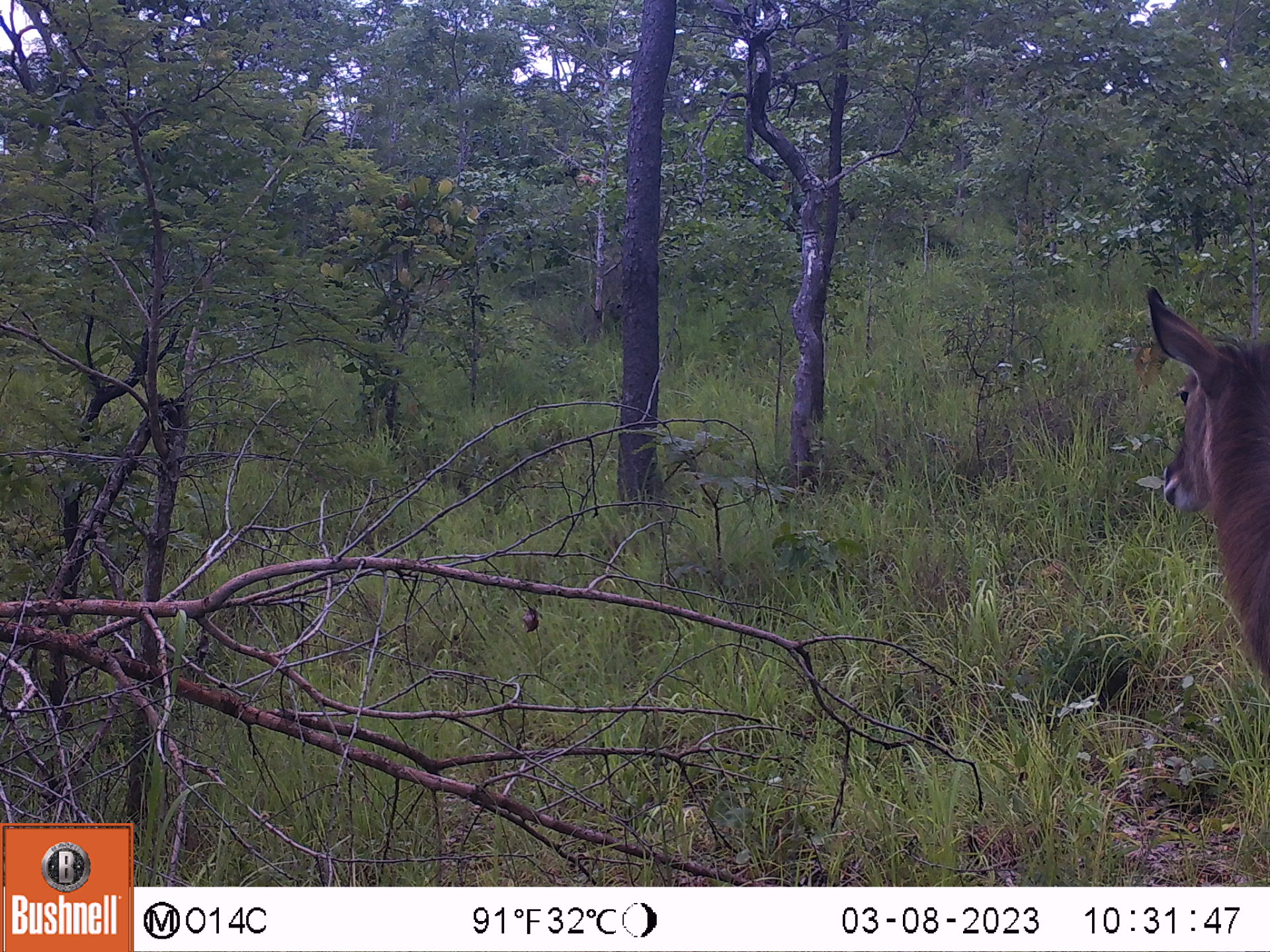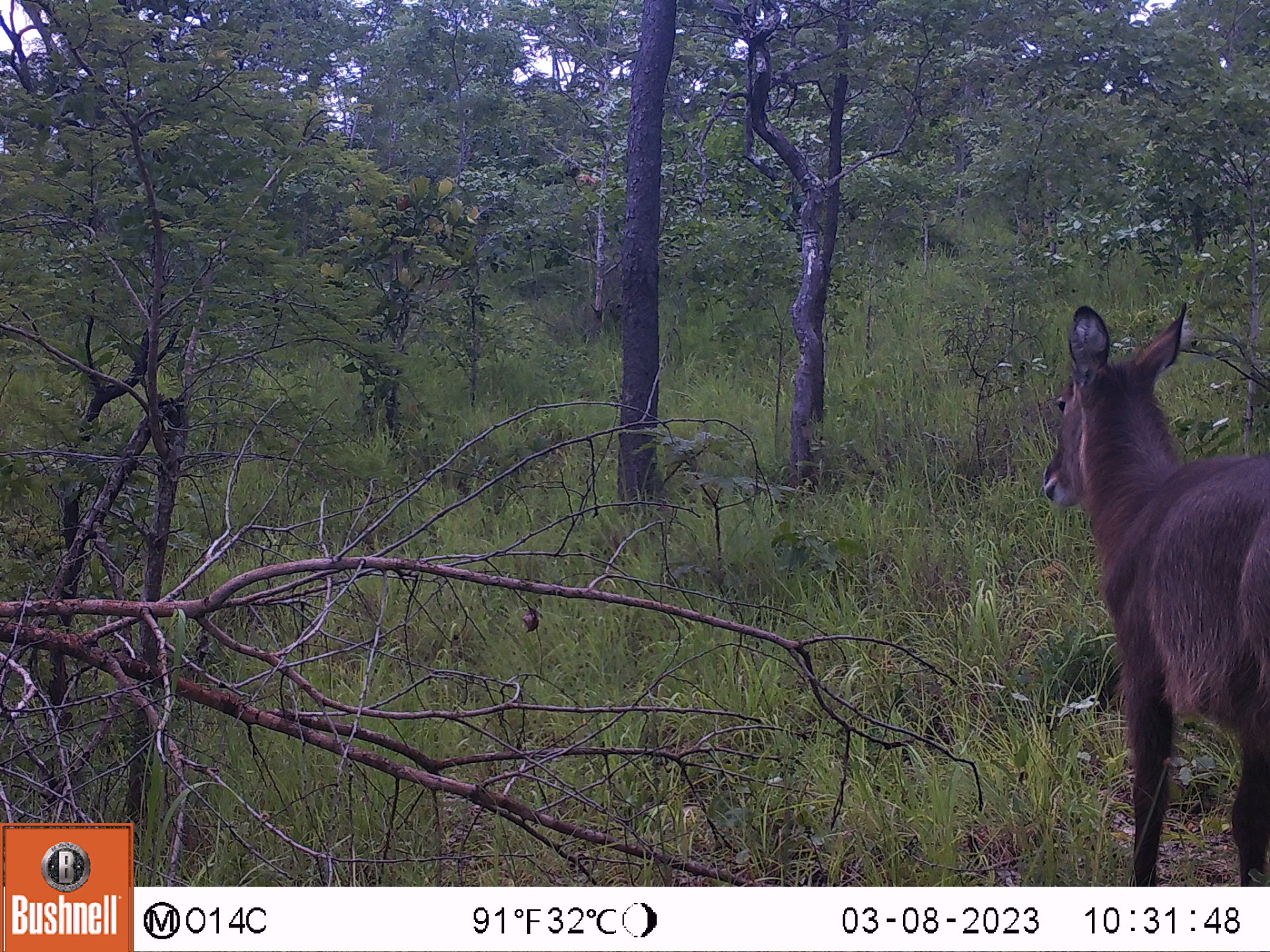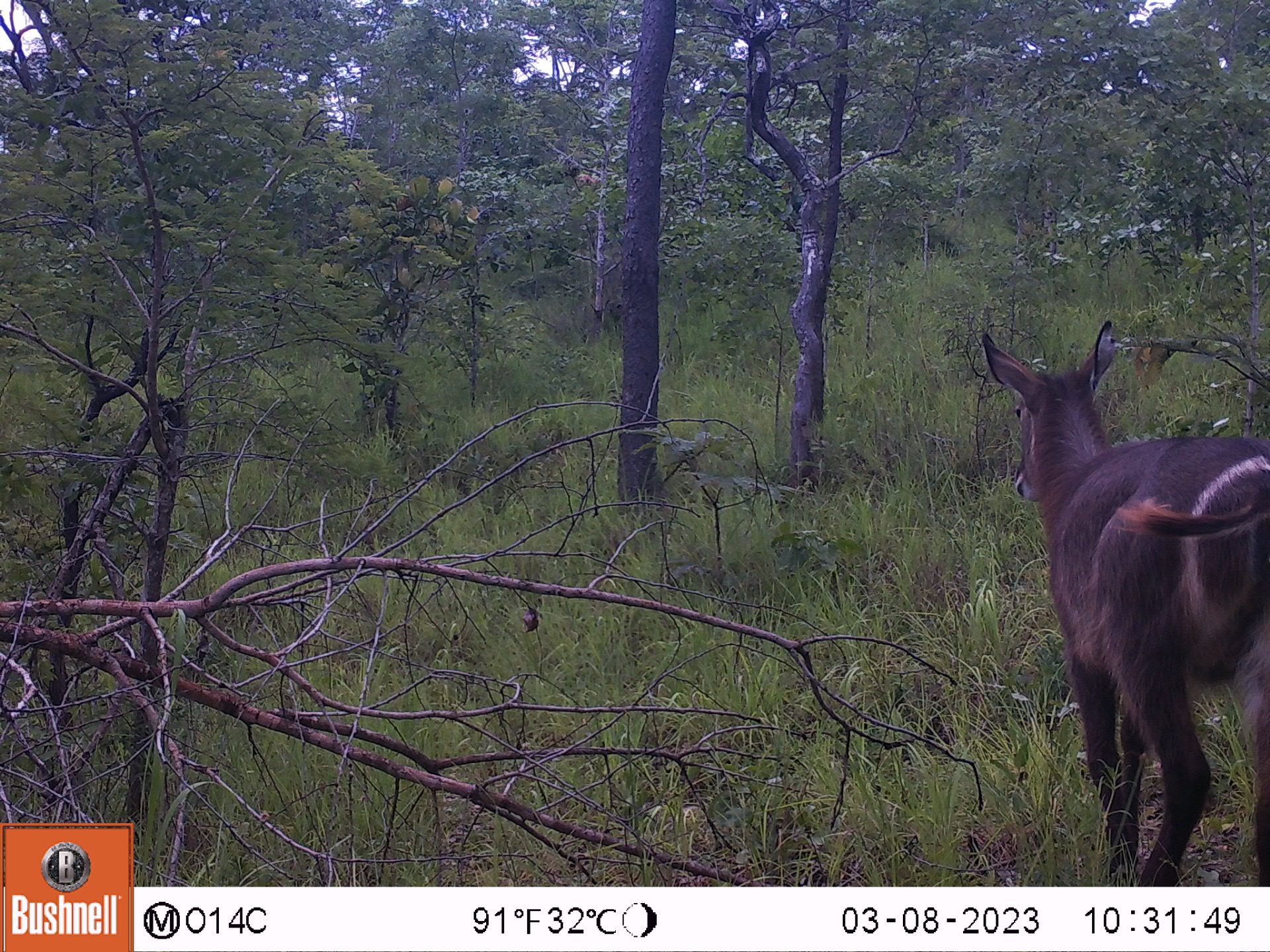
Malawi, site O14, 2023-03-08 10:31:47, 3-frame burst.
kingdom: Animalia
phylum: Chordata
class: Mammalia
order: Artiodactyla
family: Bovidae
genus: Kobus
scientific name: Kobus ellipsiprymnus ellipsiprymnus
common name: common waterbuck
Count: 1.